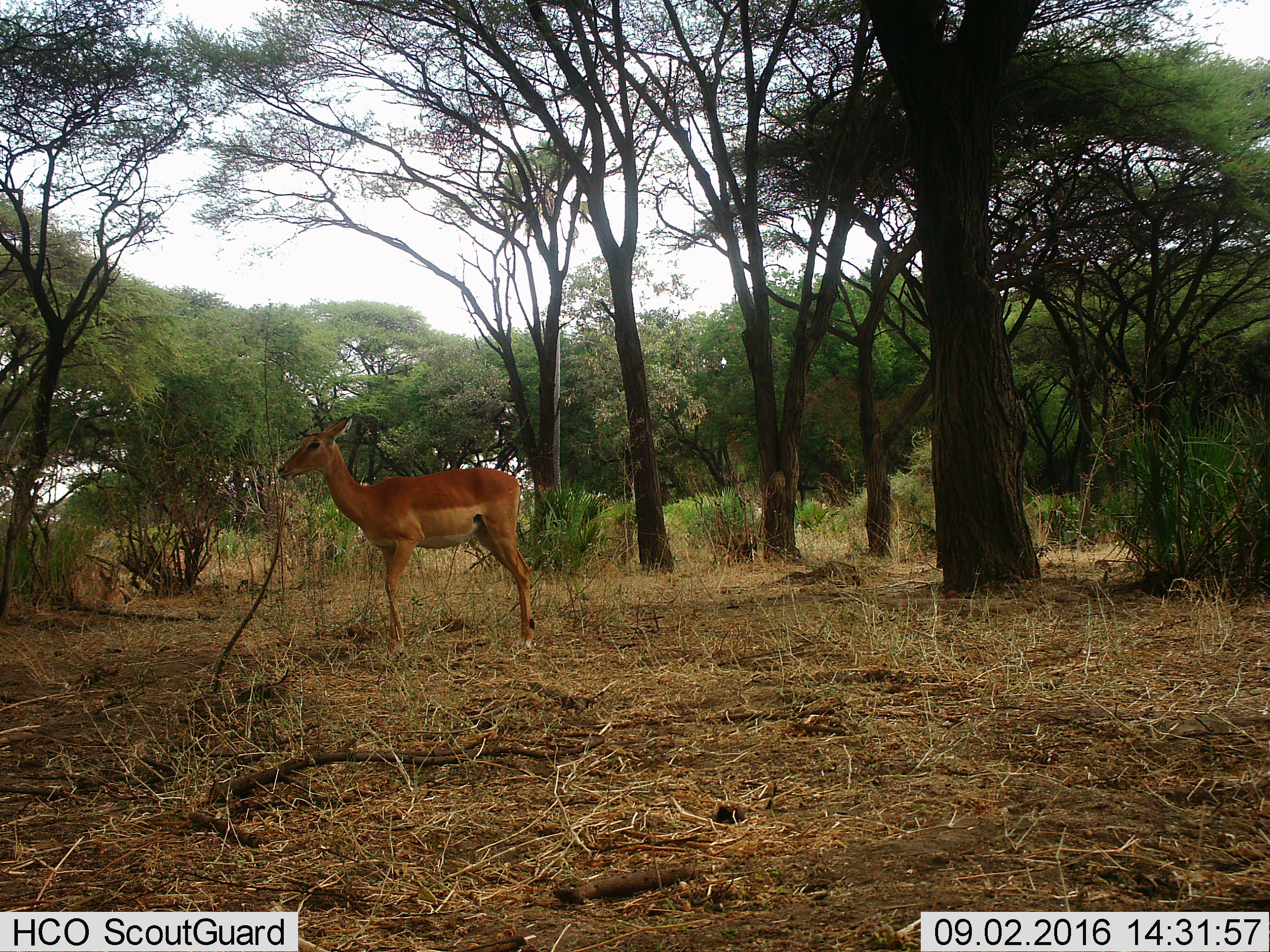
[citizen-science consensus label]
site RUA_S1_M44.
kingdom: Animalia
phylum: Chordata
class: Mammalia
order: Artiodactyla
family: Bovidae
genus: Aepyceros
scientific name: Aepyceros melampus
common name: impala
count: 1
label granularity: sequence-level